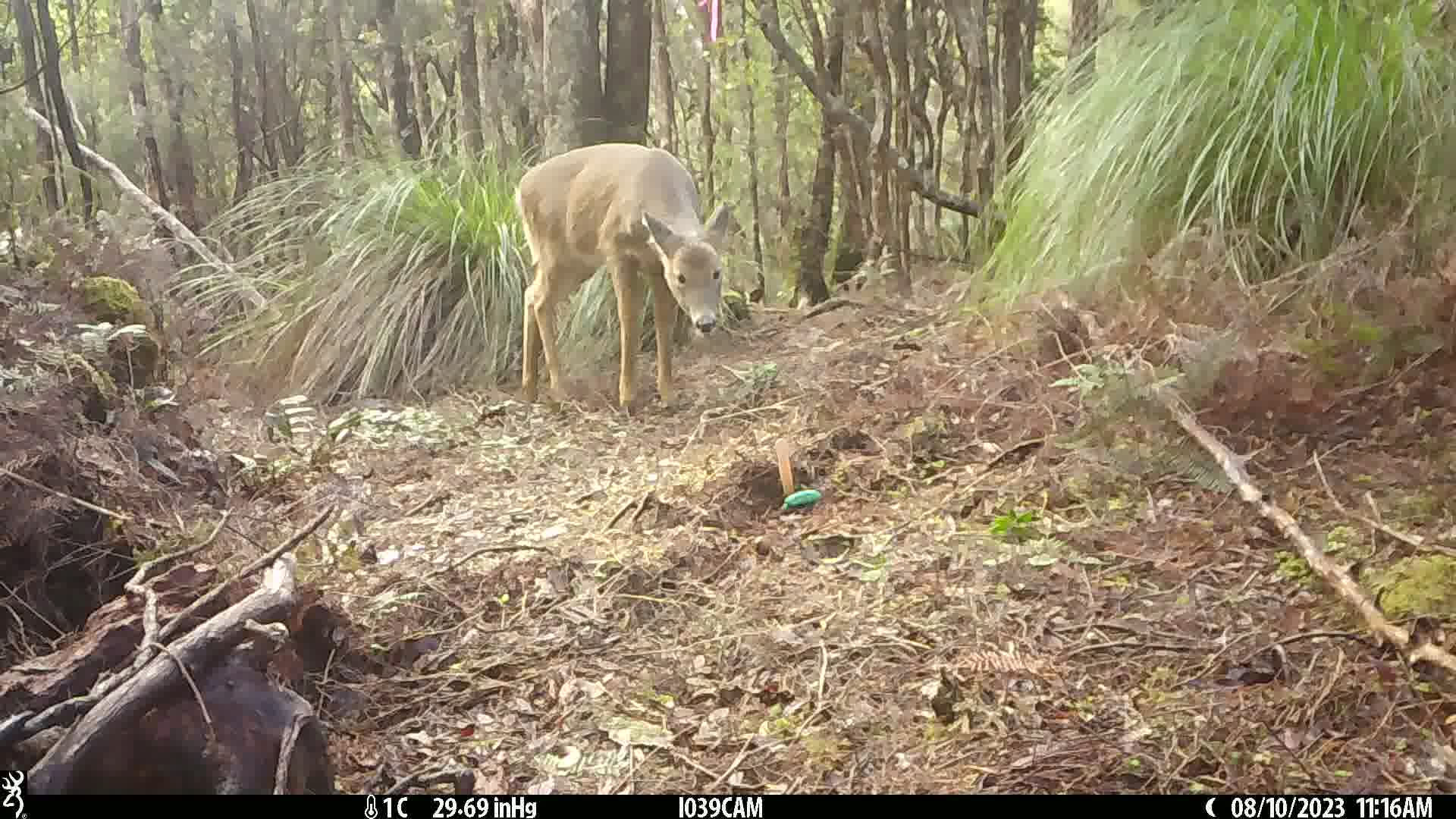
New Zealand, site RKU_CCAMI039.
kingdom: Animalia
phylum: Chordata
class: Mammalia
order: Artiodactyla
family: Cervidae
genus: Odocoileus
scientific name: Odocoileus virginianus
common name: white-tailed deer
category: white tailed deer